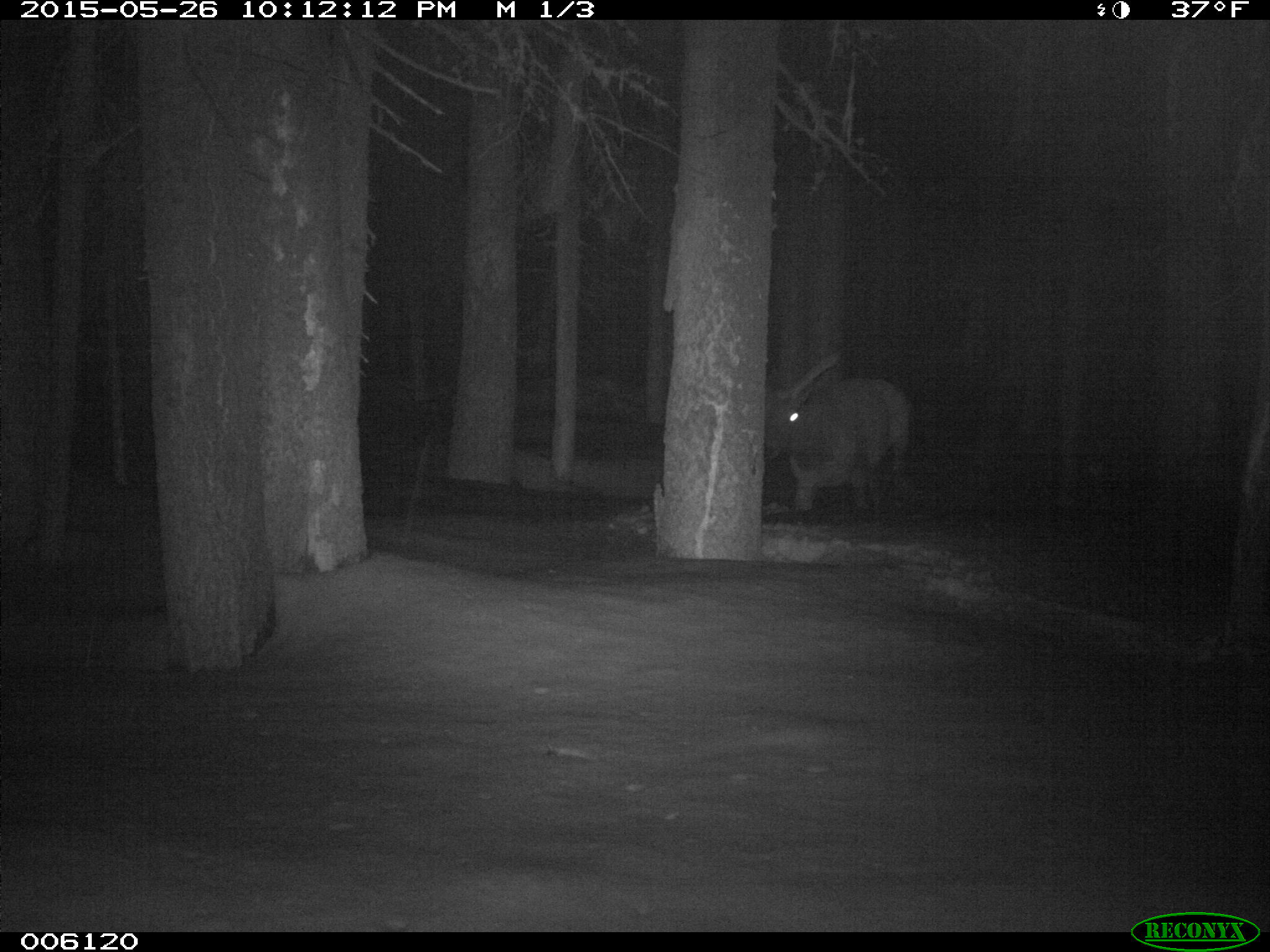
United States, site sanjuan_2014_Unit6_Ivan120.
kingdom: Animalia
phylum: Chordata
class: Mammalia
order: Artiodactyla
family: Cervidae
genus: Cervus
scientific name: Cervus elaphus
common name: red deer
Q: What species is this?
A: Cervus elaphus (red deer).